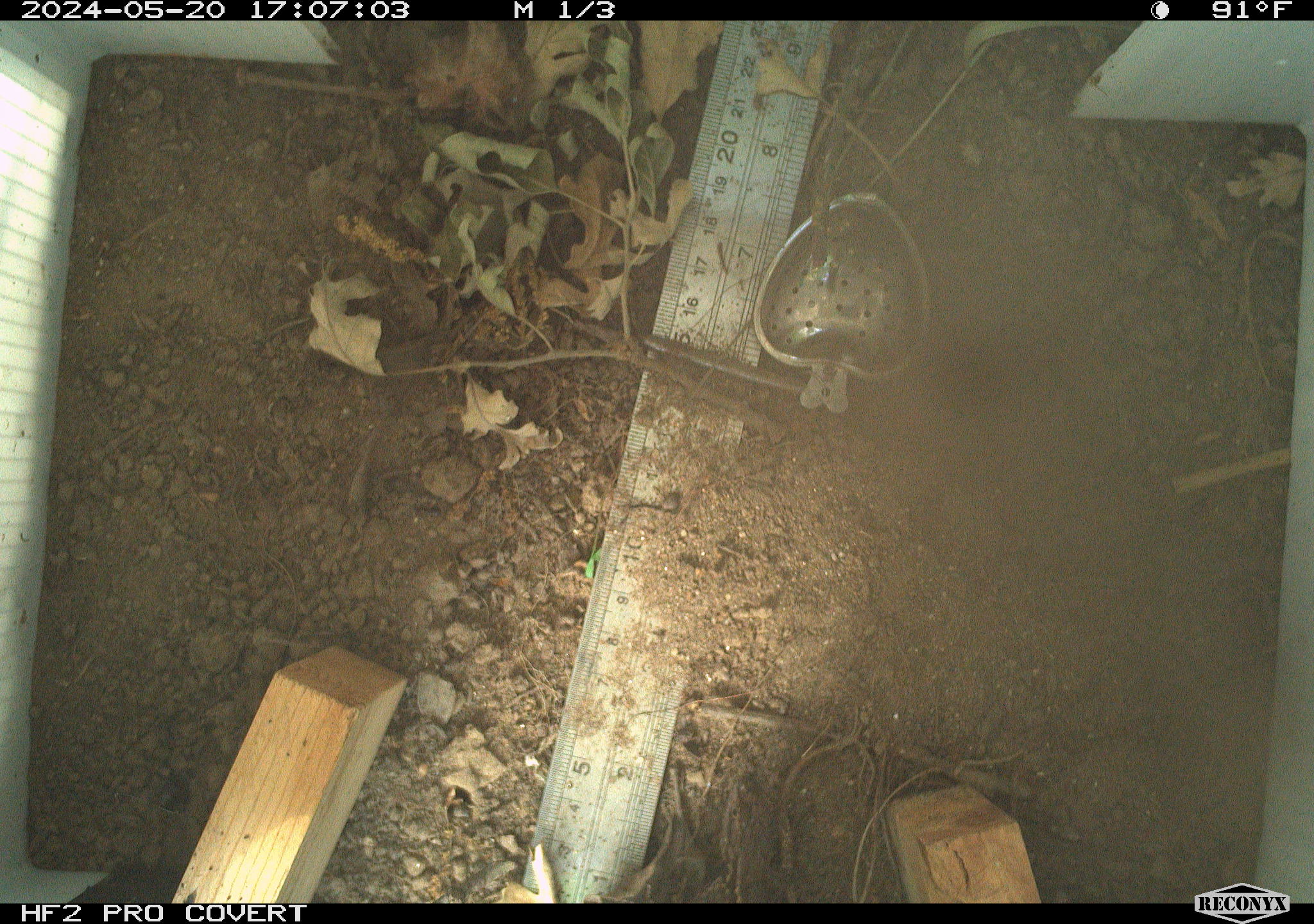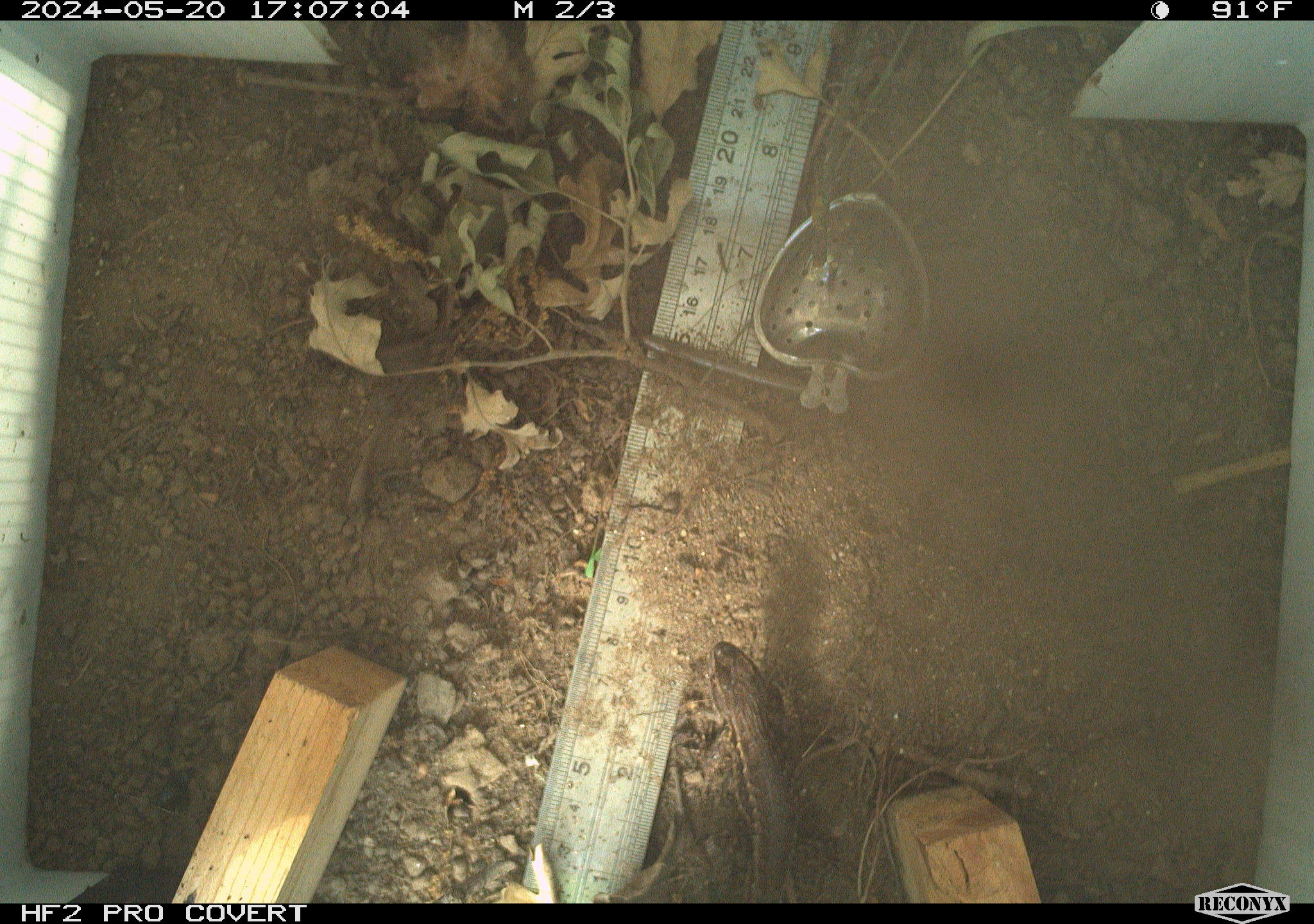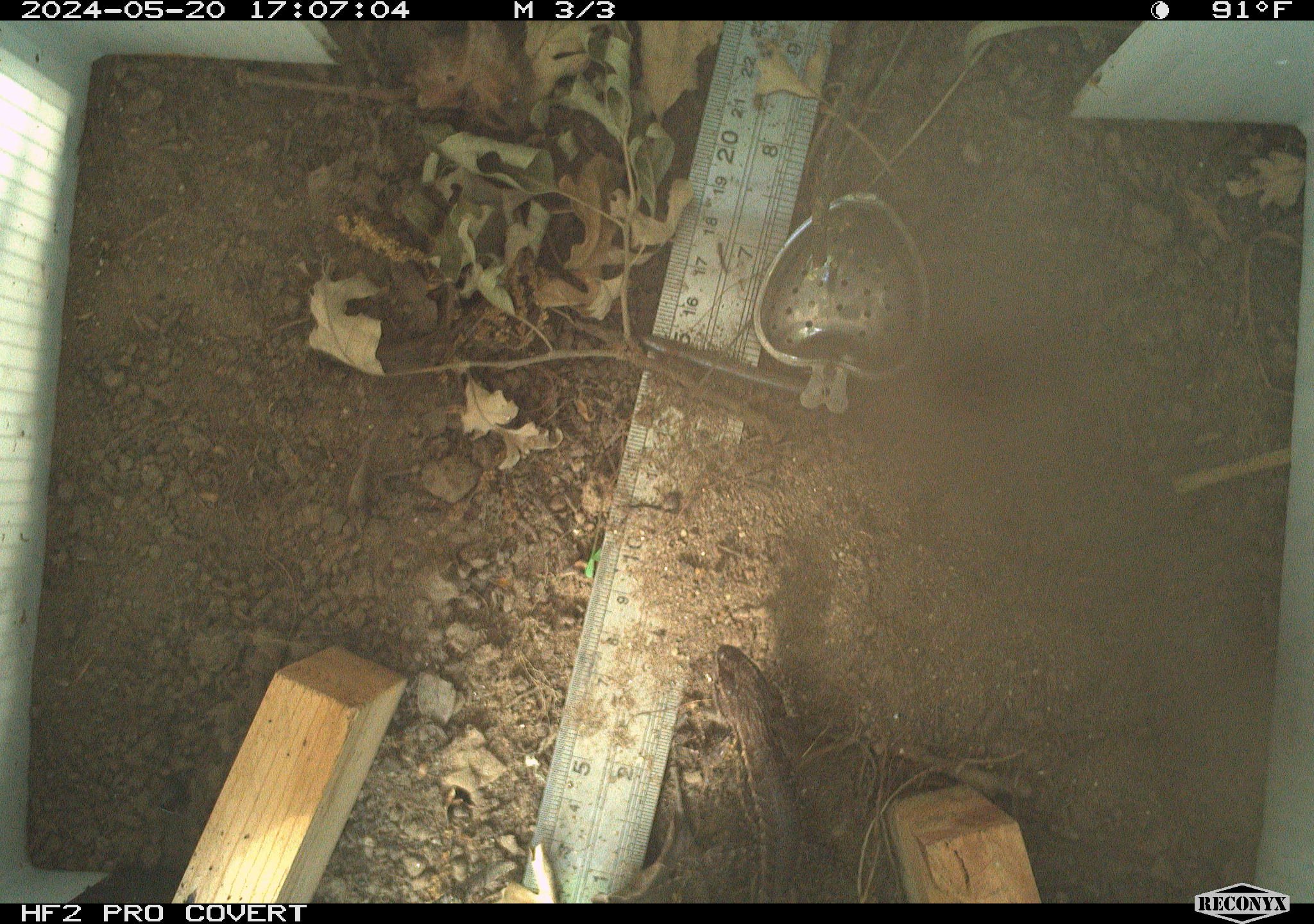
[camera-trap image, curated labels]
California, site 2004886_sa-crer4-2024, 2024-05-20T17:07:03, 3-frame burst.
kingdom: Animalia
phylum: Chordata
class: Reptilia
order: Squamata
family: Phrynosomatidae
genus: Sceloporus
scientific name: Sceloporus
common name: spiny lizards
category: sceloporus species